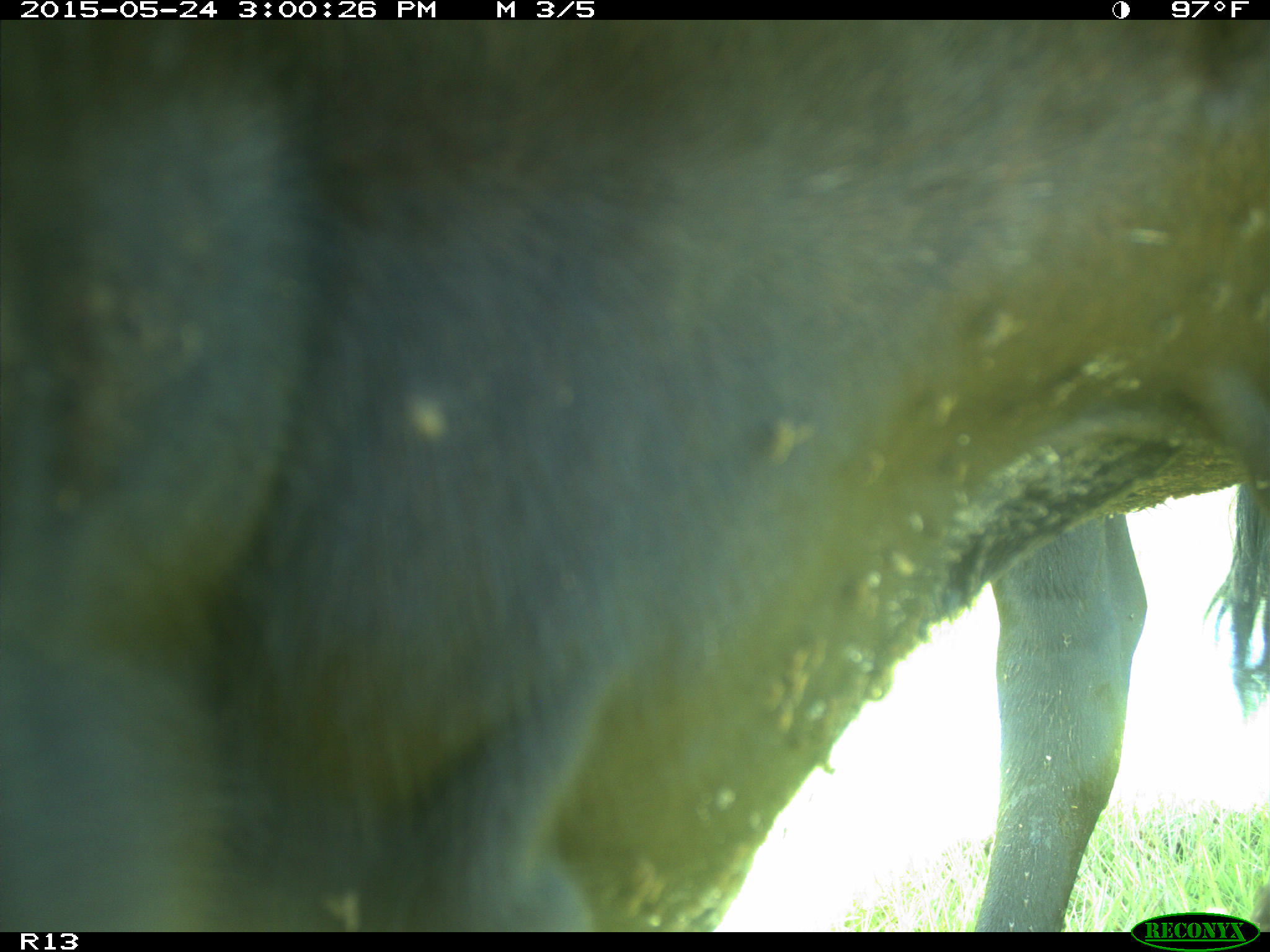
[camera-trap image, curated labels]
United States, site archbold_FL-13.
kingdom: Animalia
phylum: Chordata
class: Mammalia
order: Artiodactyla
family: Bovidae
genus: Bos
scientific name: Bos taurus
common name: domestic cow